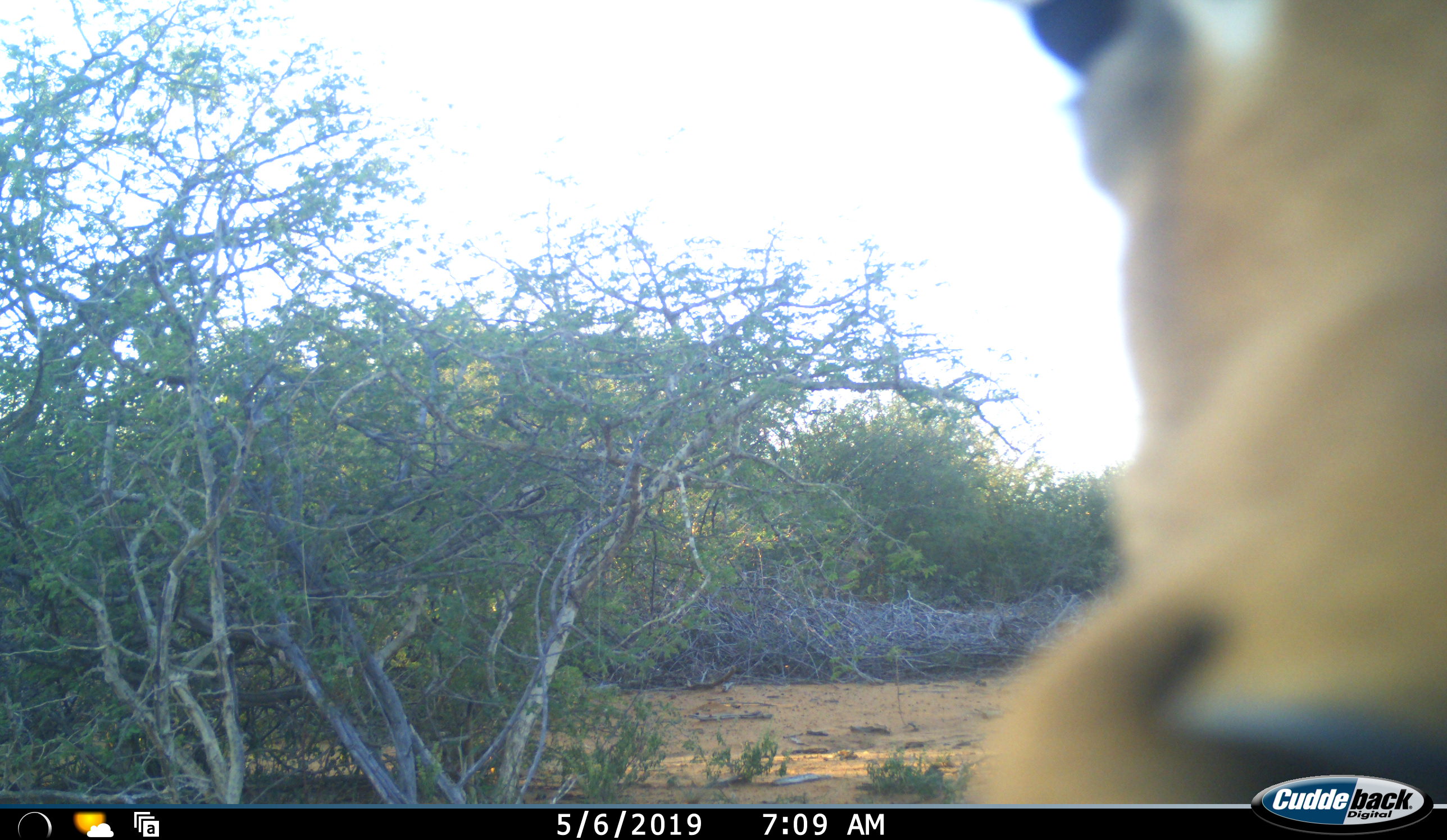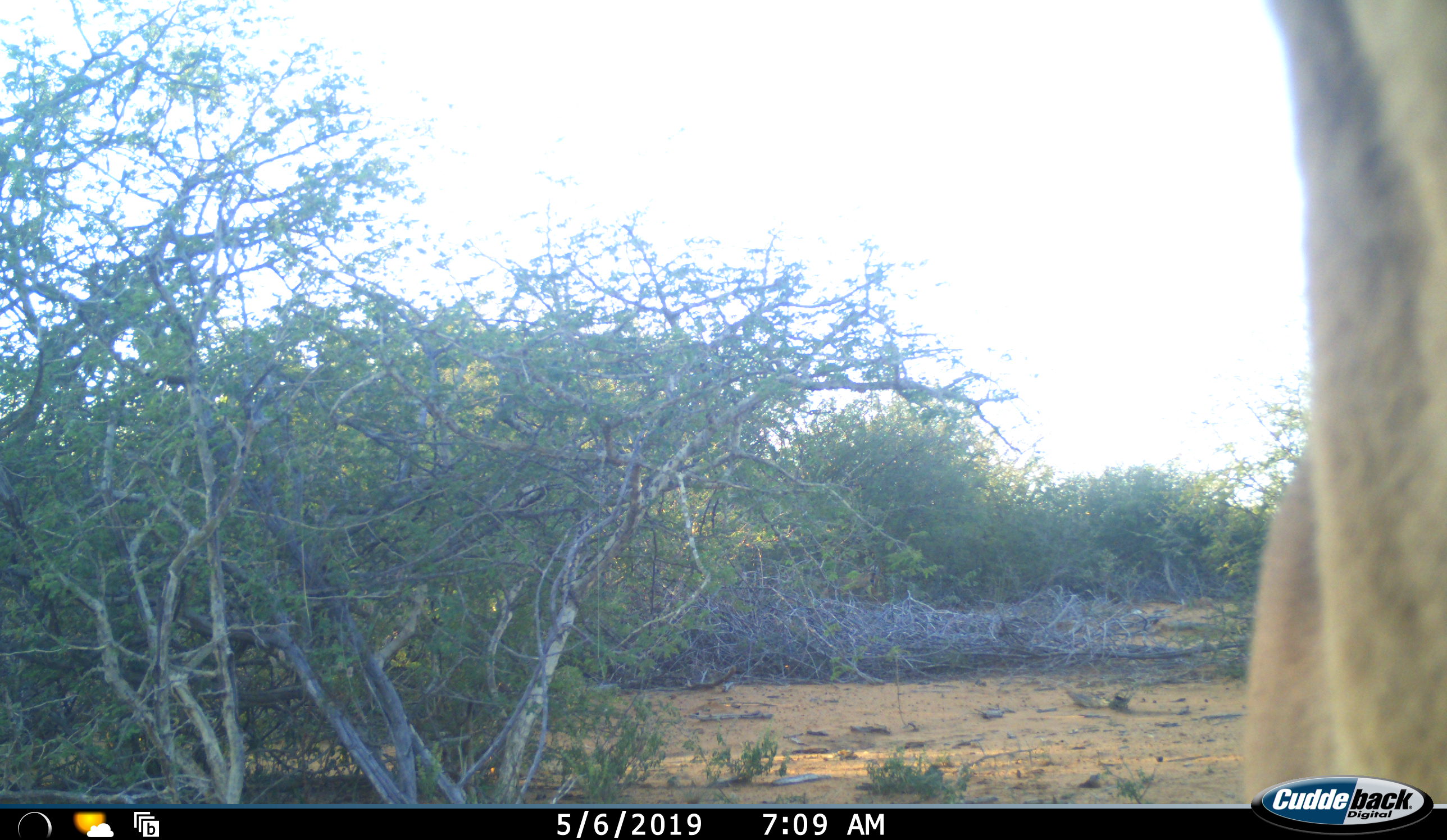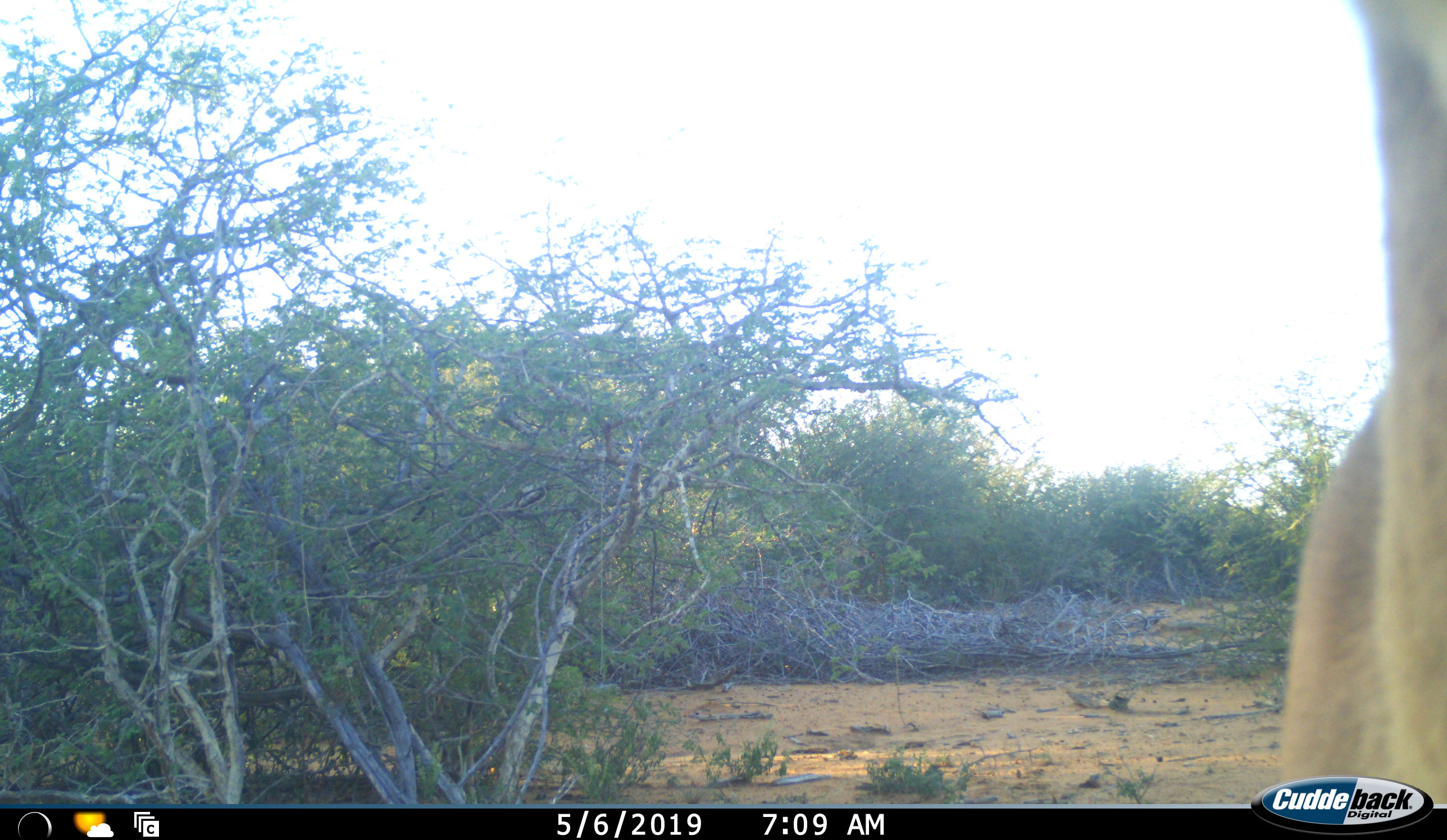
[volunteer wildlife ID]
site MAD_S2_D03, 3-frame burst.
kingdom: Animalia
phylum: Chordata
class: Mammalia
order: Artiodactyla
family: Bovidae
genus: Aepyceros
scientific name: Aepyceros melampus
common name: impala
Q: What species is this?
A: Impala (Aepyceros melampus).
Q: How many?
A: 1.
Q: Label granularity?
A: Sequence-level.